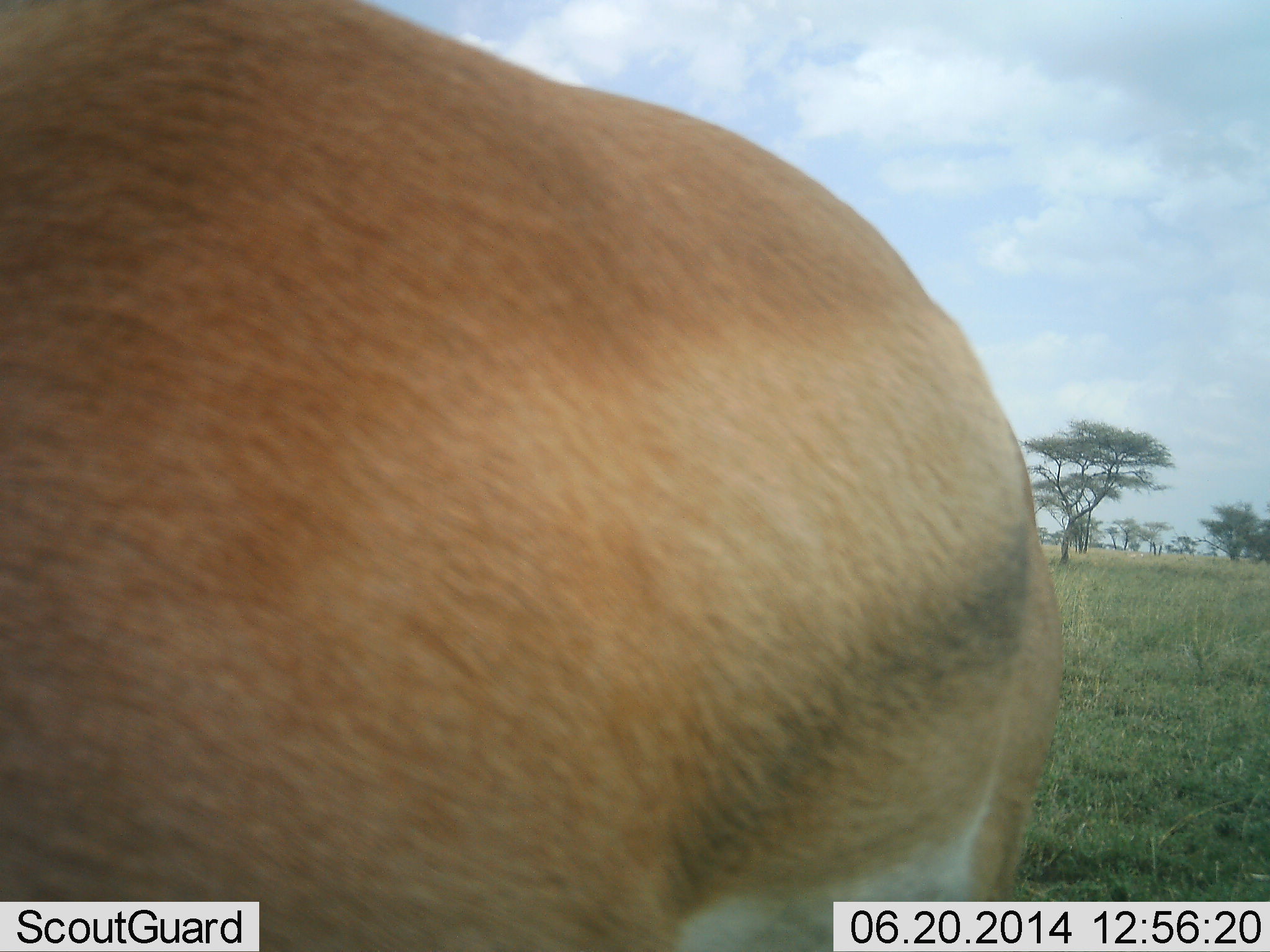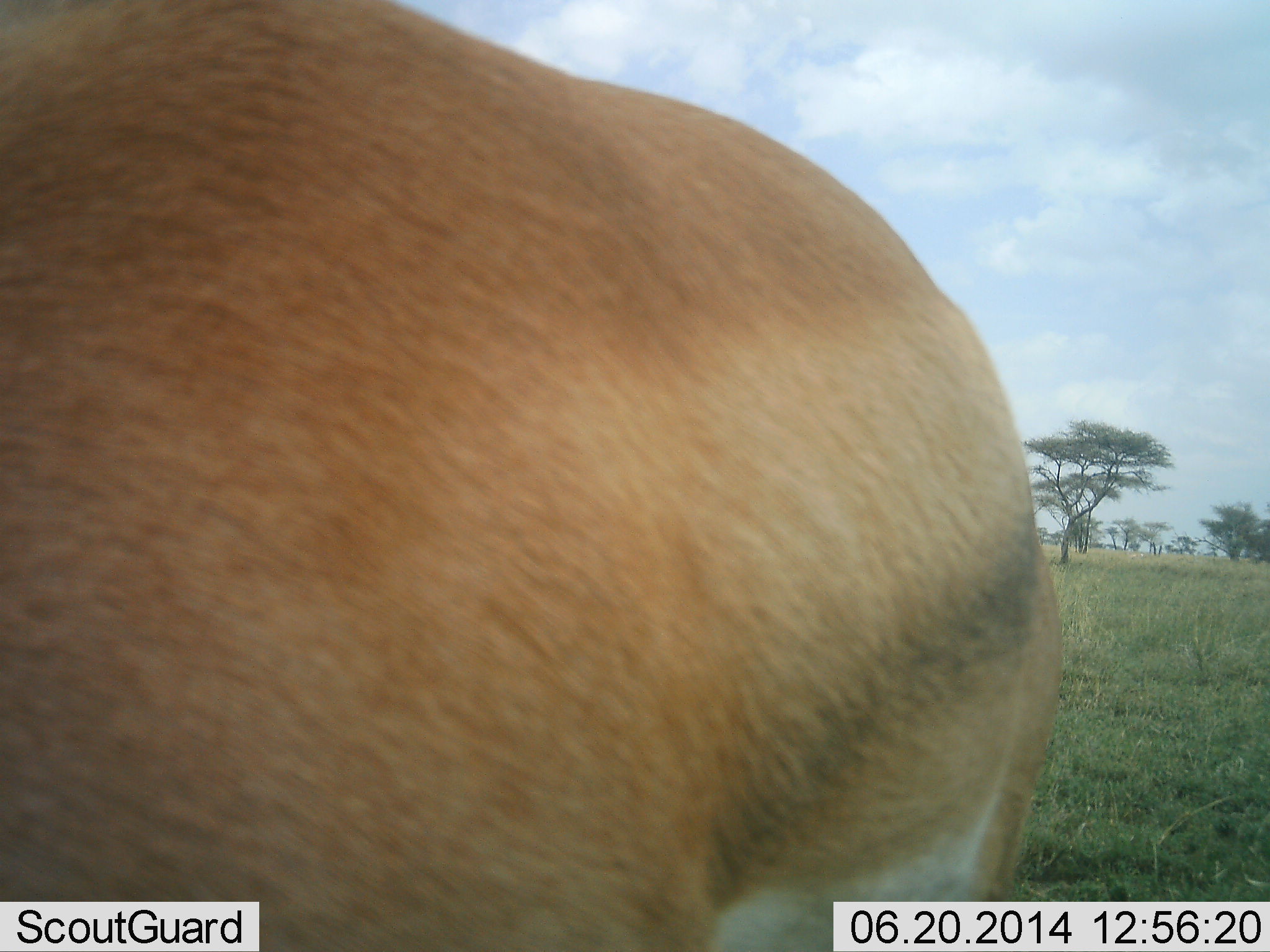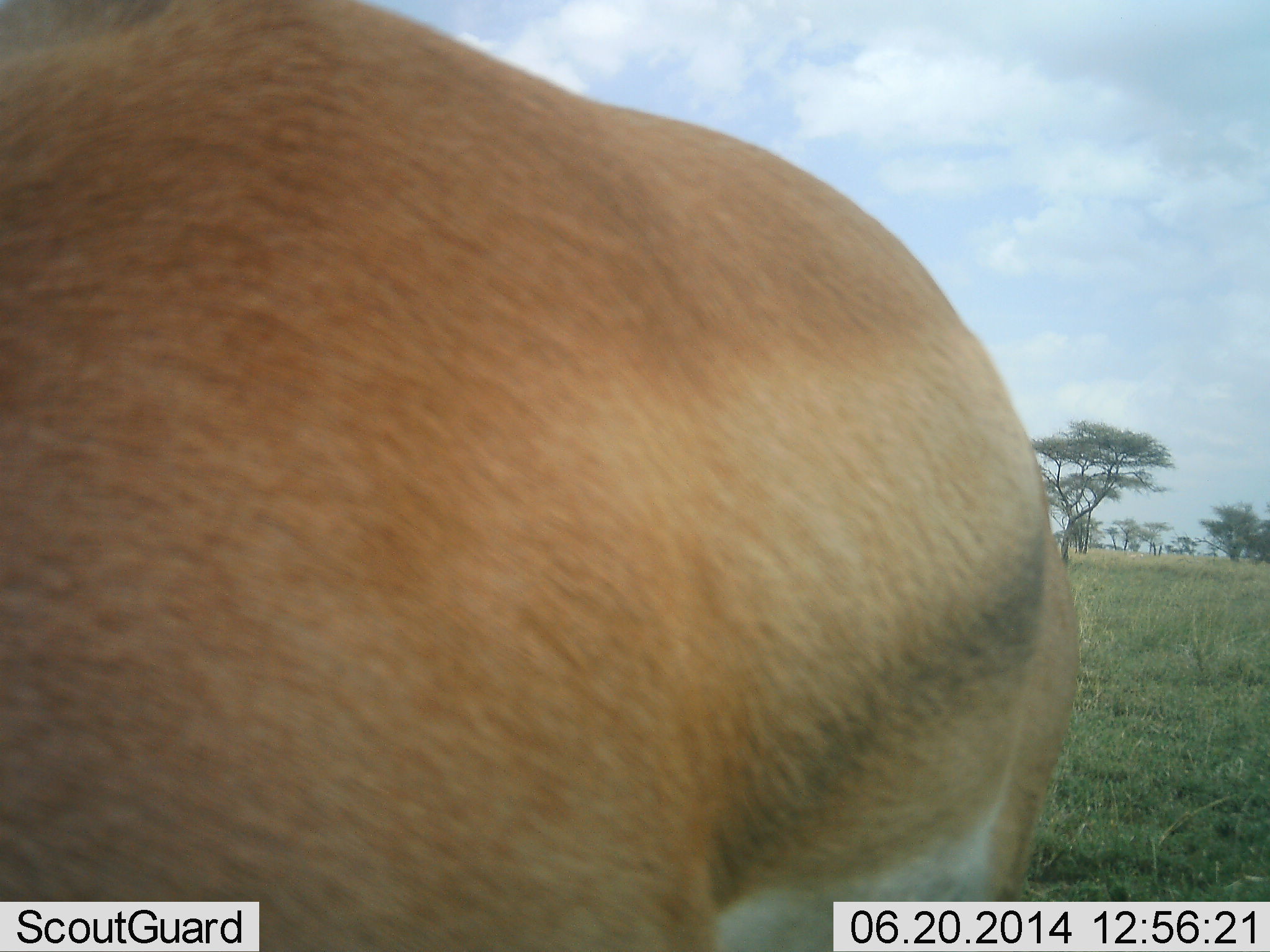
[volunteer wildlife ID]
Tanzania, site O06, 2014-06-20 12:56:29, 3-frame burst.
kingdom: Animalia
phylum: Chordata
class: Mammalia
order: Artiodactyla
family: Bovidae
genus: Nanger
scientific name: Nanger granti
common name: grant's gazelle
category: gazellegrants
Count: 1.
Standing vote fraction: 80%.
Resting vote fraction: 0%.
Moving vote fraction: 10%.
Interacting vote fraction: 0%.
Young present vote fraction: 0%.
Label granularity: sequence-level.